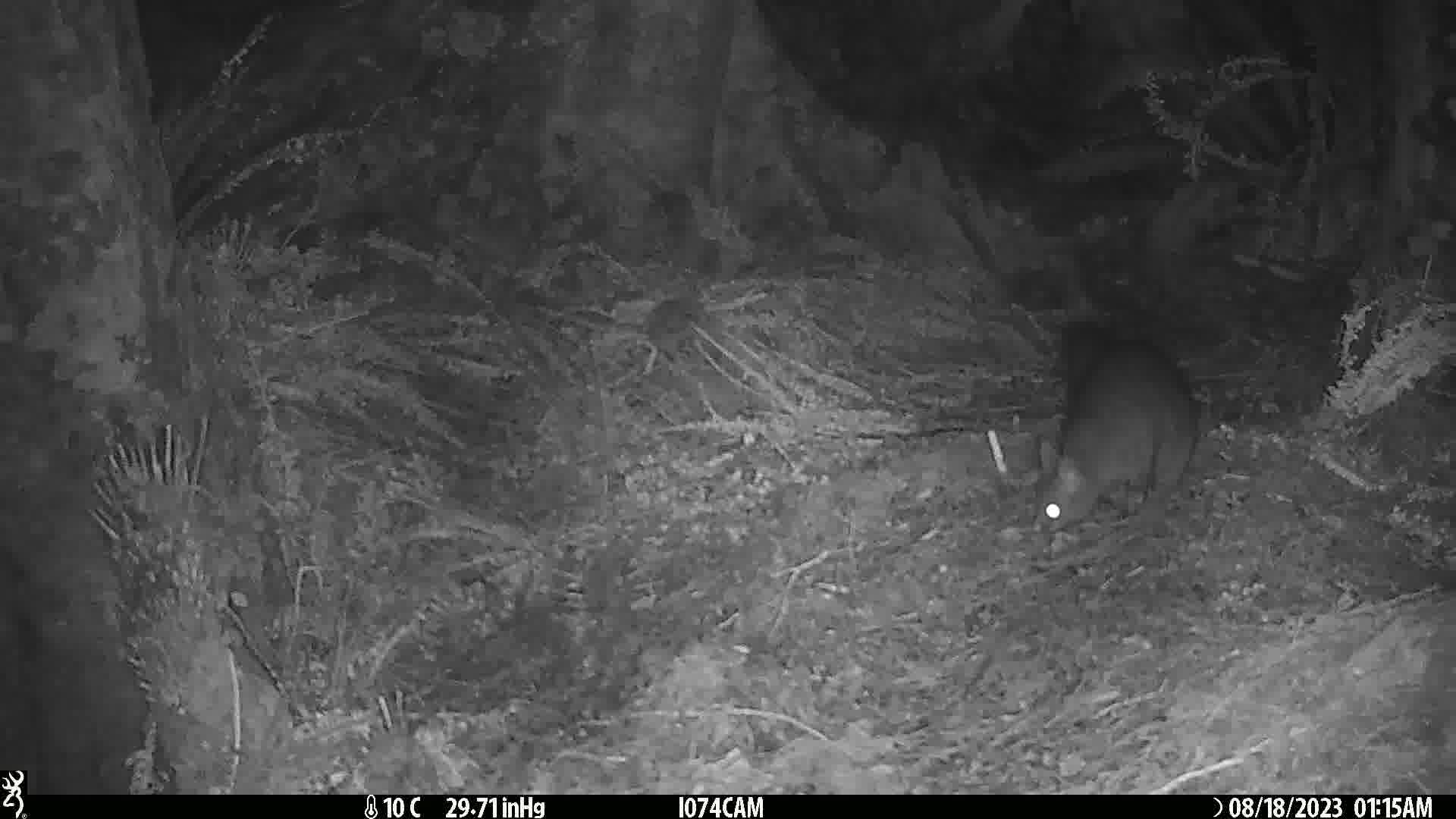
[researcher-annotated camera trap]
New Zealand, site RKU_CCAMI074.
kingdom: Animalia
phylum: Chordata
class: Mammalia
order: Diprotodontia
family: Phalangeridae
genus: Trichosurus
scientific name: Trichosurus vulpecula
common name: common brushtail possum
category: possum